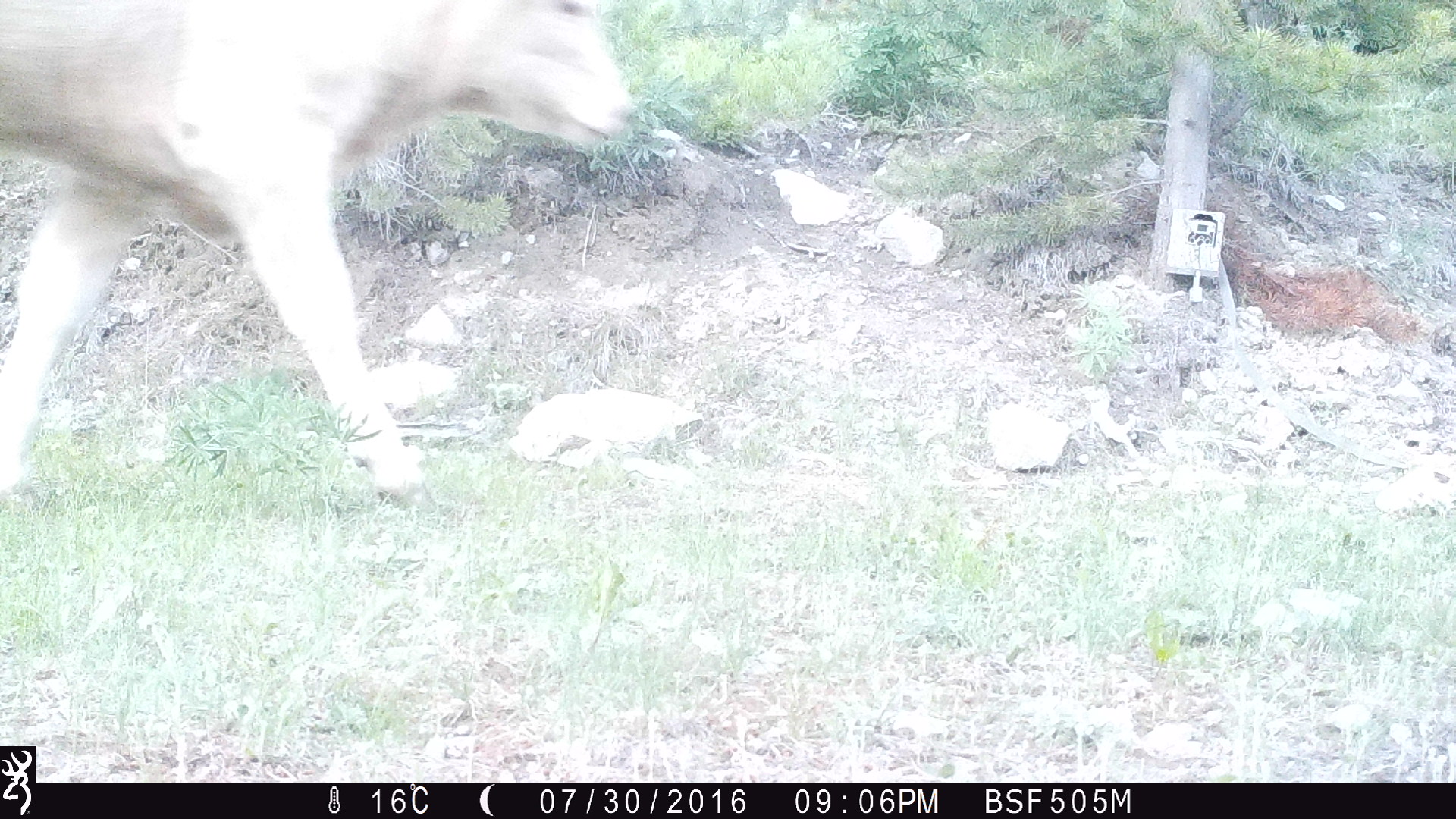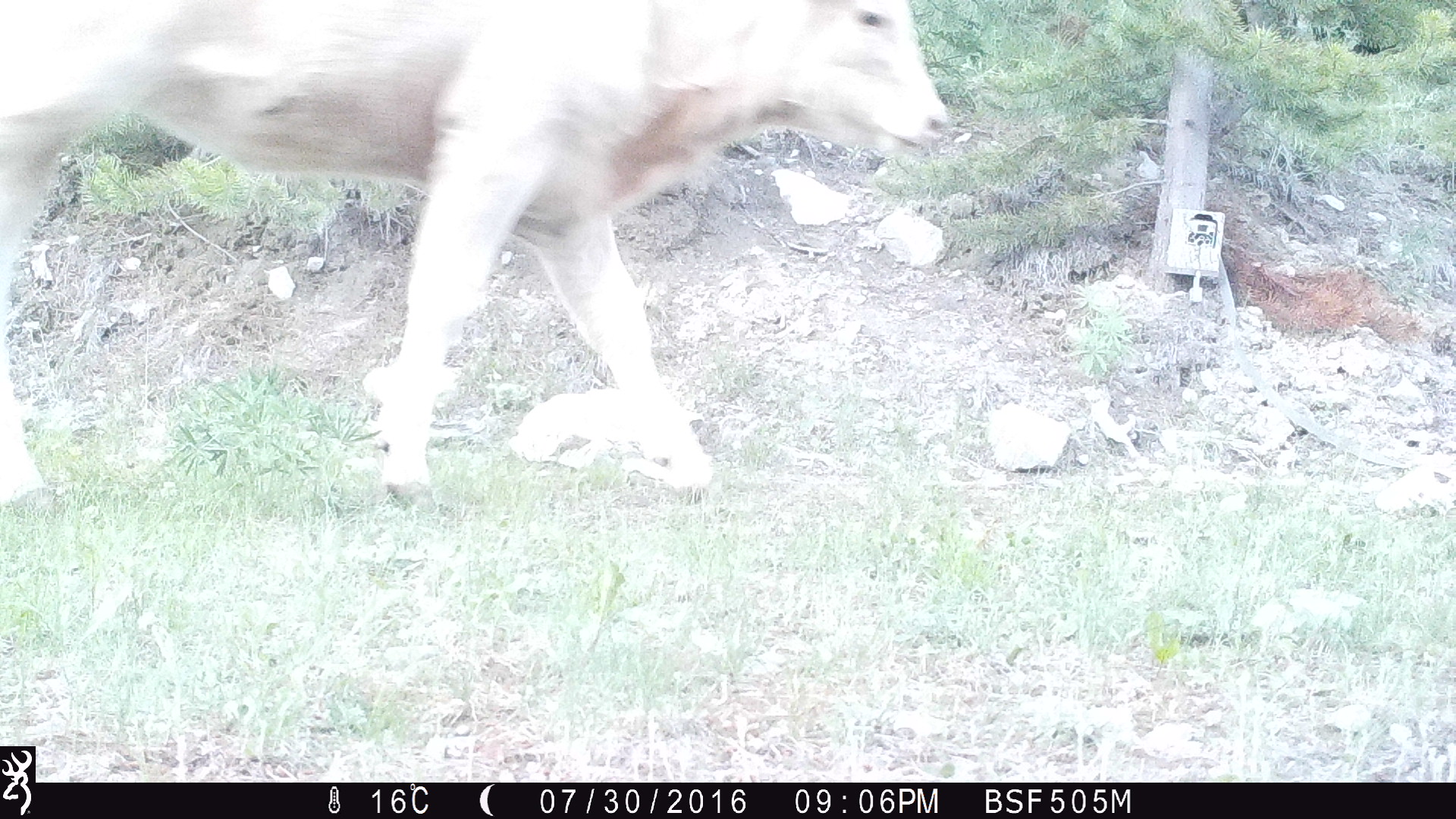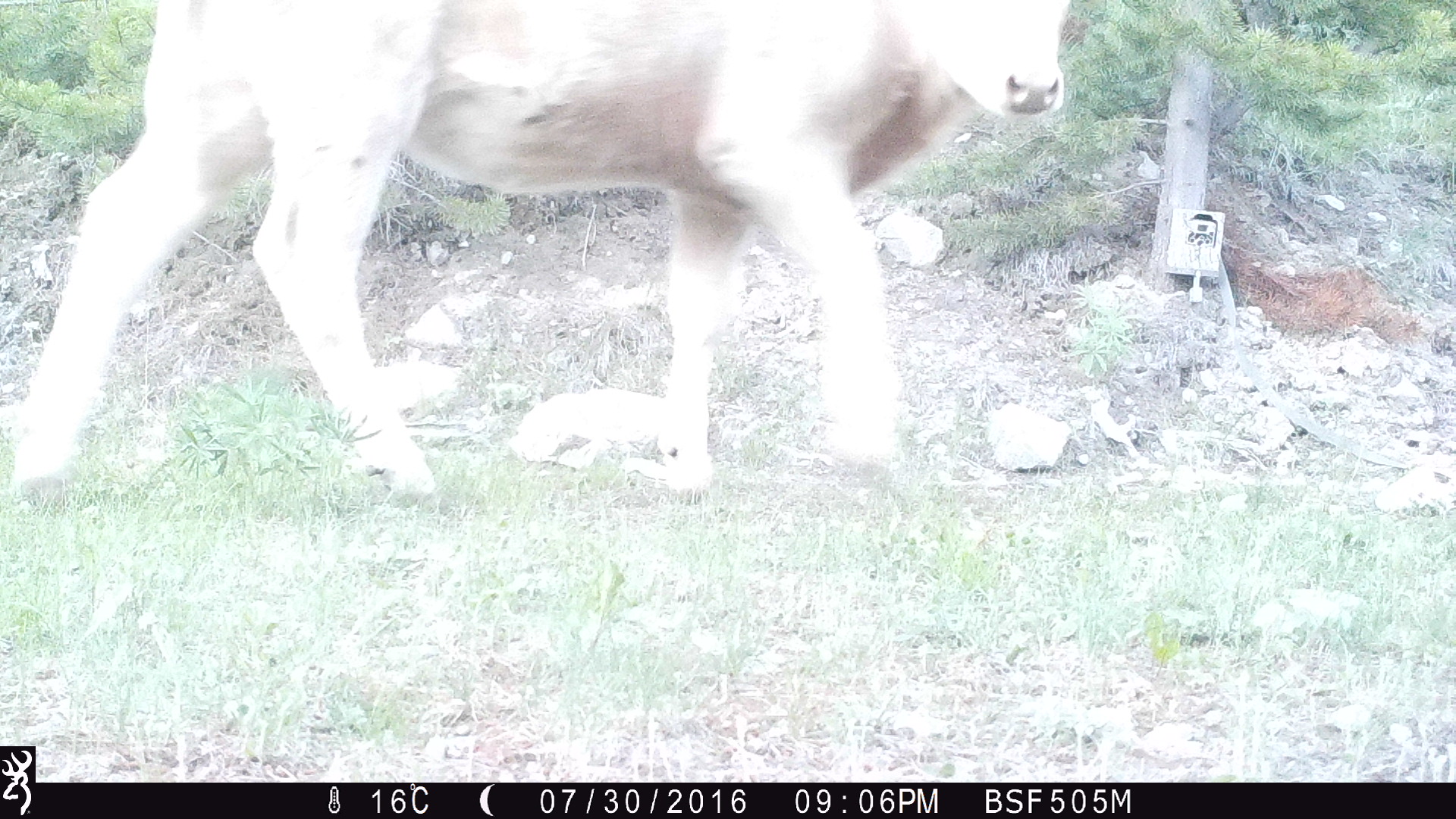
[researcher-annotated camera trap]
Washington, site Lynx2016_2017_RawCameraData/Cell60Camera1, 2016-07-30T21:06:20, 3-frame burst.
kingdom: Animalia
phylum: Chordata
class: Mammalia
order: Artiodactyla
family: Bovidae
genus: Bos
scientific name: Bos taurus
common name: domestic cattle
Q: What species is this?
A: Domestic cattle (Bos taurus).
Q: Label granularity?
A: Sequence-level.